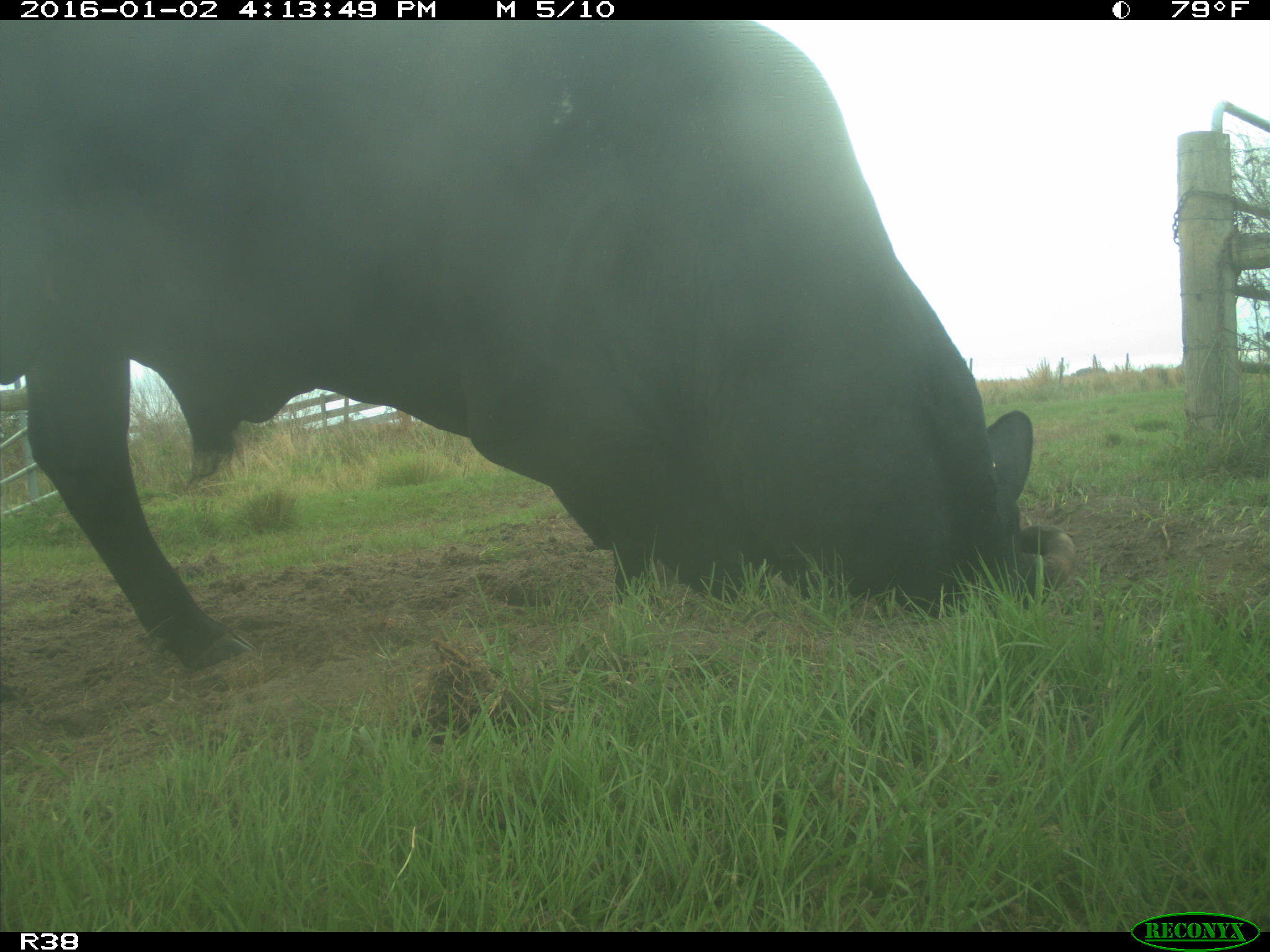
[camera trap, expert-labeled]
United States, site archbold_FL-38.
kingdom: Animalia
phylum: Chordata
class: Mammalia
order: Artiodactyla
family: Bovidae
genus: Bos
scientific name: Bos taurus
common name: domestic cow